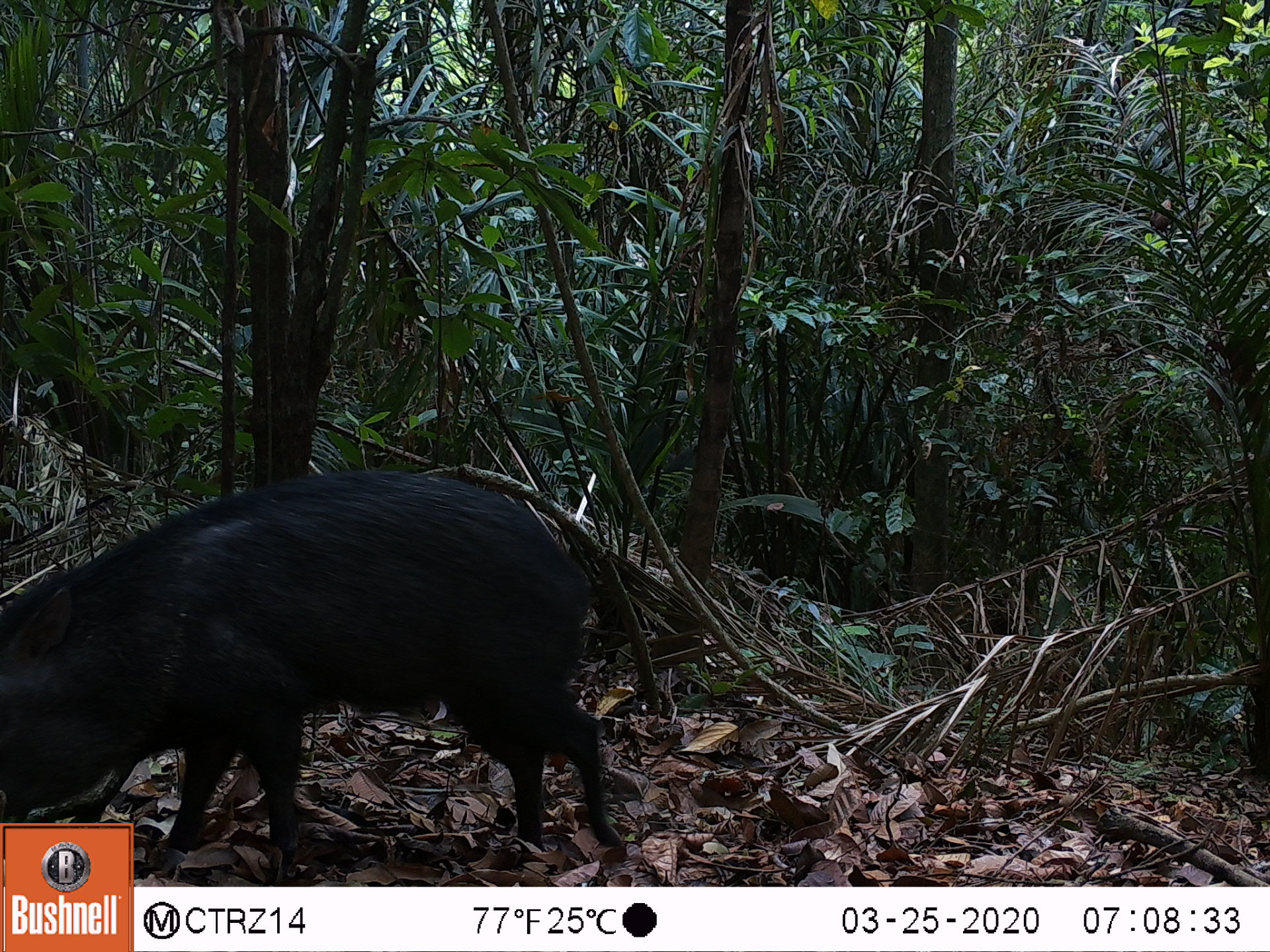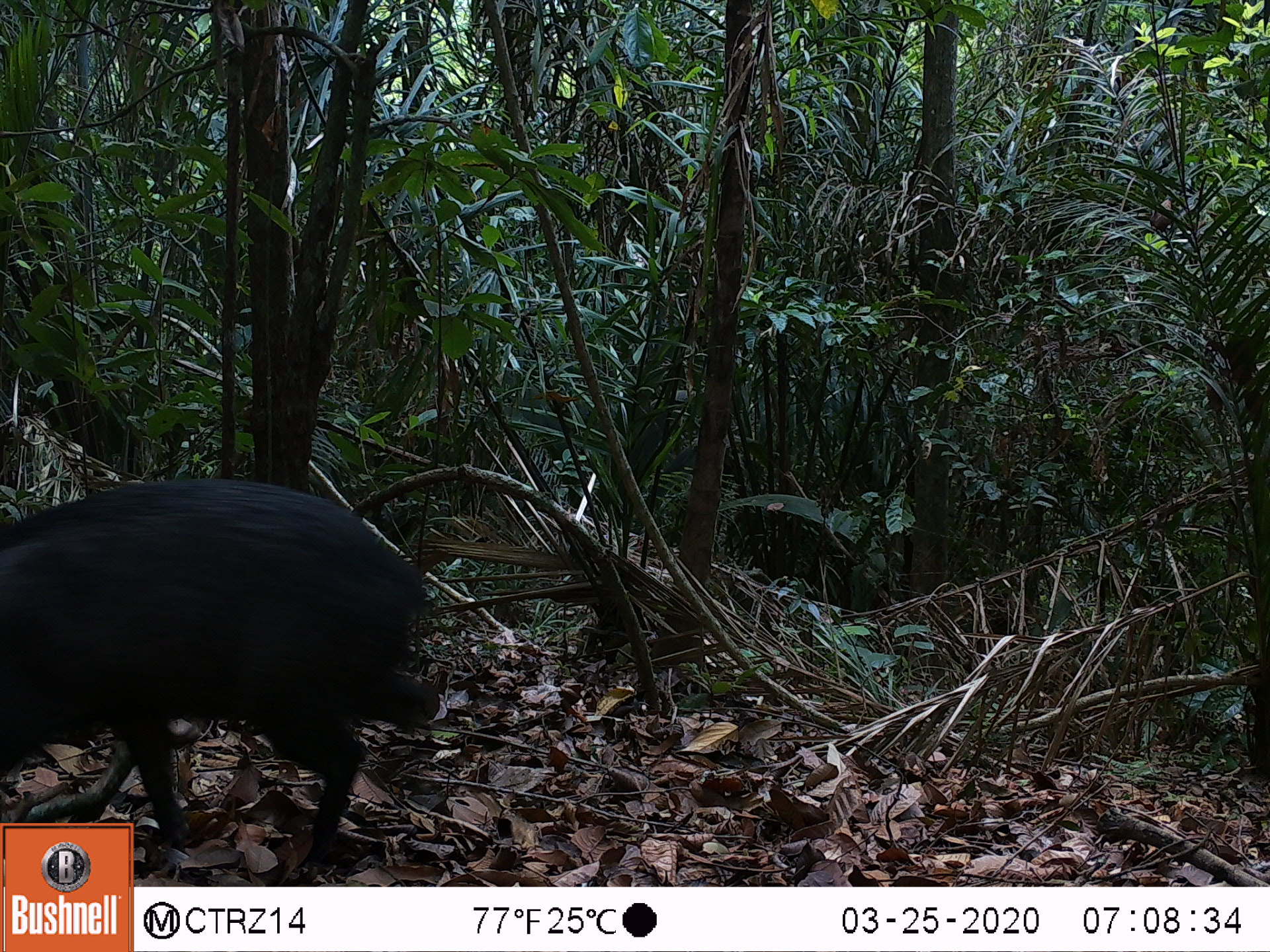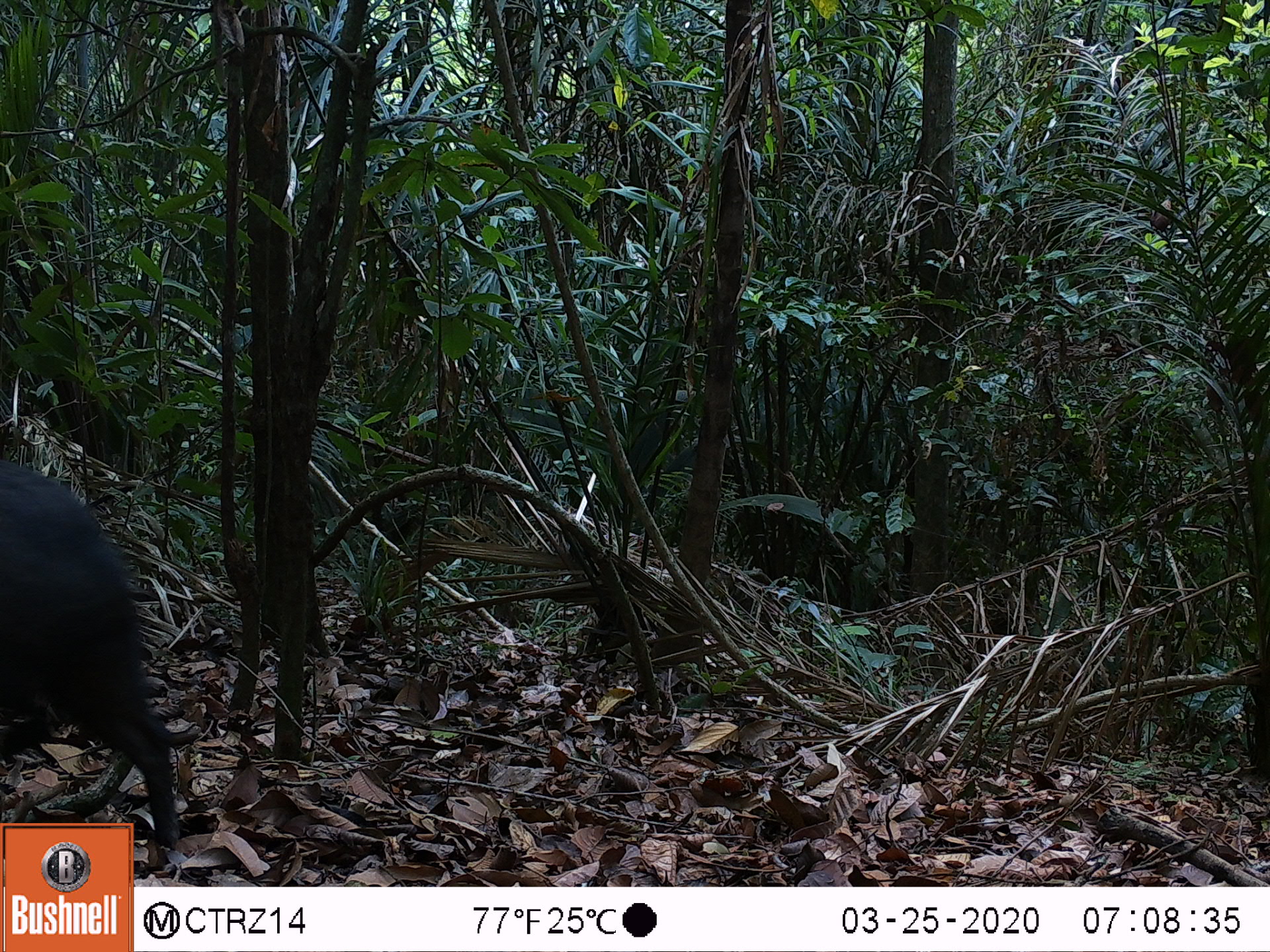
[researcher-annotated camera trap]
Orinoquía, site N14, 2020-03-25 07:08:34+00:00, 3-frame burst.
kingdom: Animalia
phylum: Chordata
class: Mammalia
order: Artiodactyla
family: Tayassuidae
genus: Pecari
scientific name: Pecari tajacu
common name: collared peccary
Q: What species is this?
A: Collared peccary (Pecari tajacu).